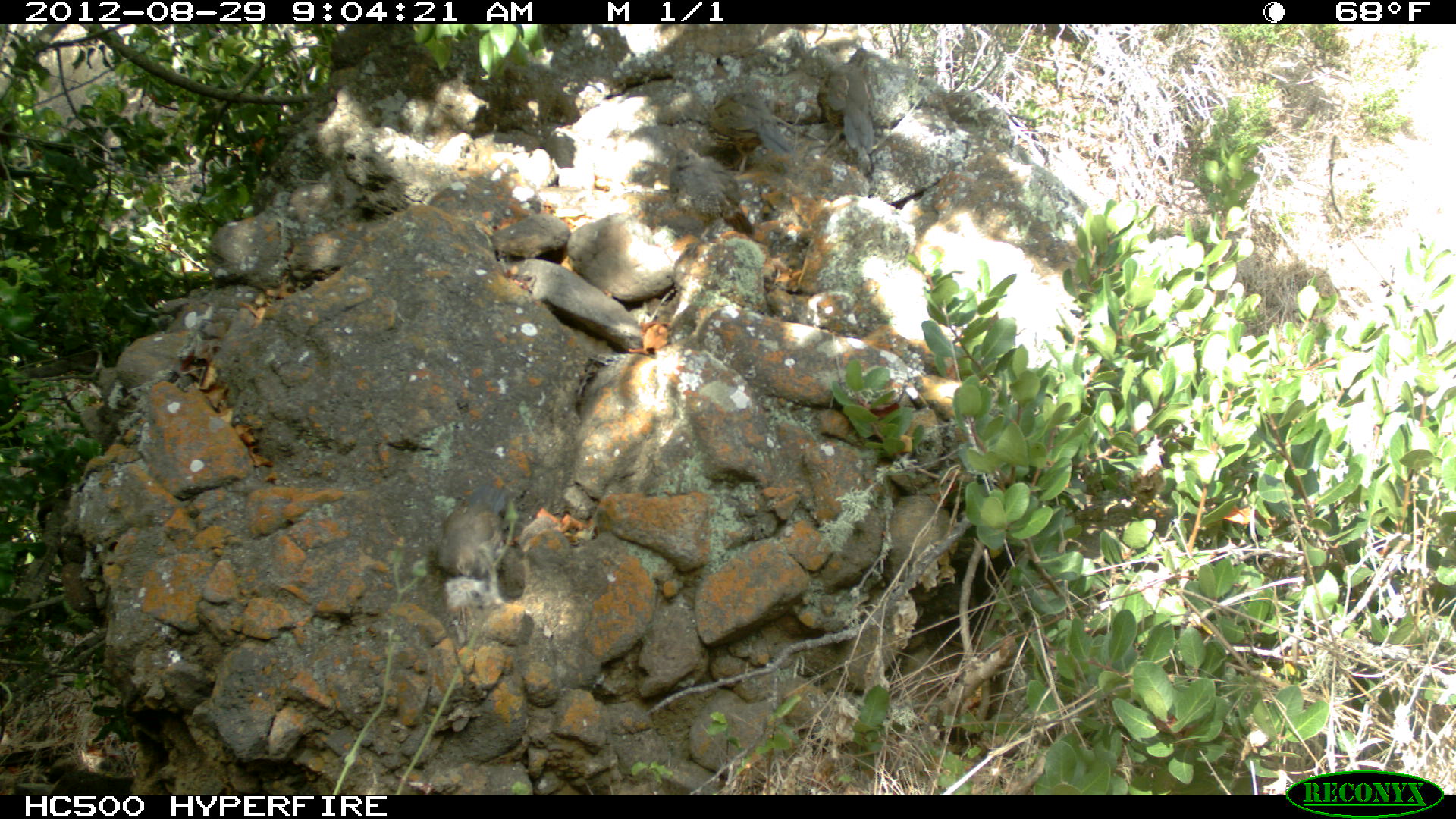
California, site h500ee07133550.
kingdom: Animalia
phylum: Chordata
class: Aves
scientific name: Aves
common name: bird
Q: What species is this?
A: Bird (Aves).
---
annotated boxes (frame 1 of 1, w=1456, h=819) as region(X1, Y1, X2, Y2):
bird: region(808, 47, 883, 179); region(709, 90, 796, 175)